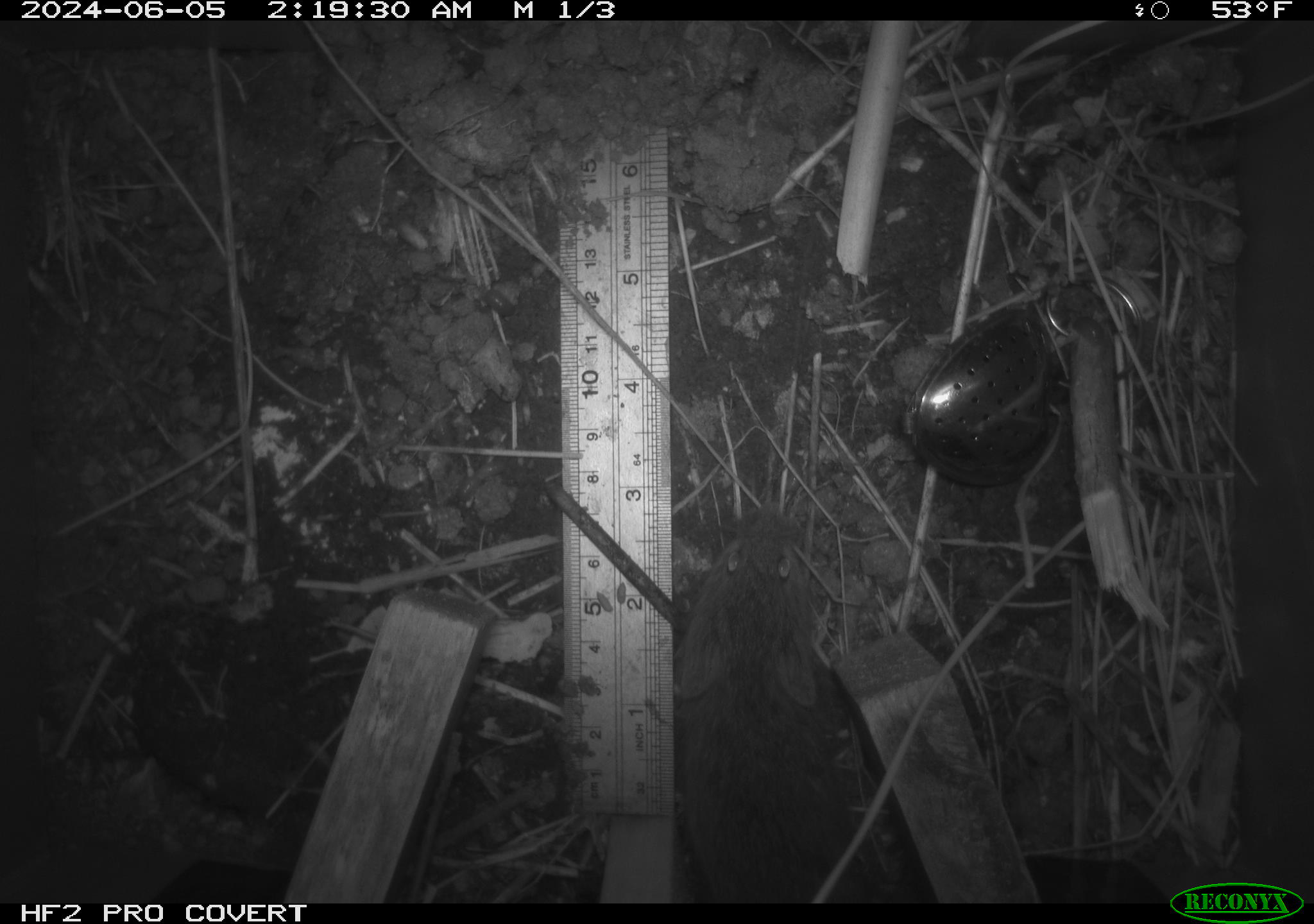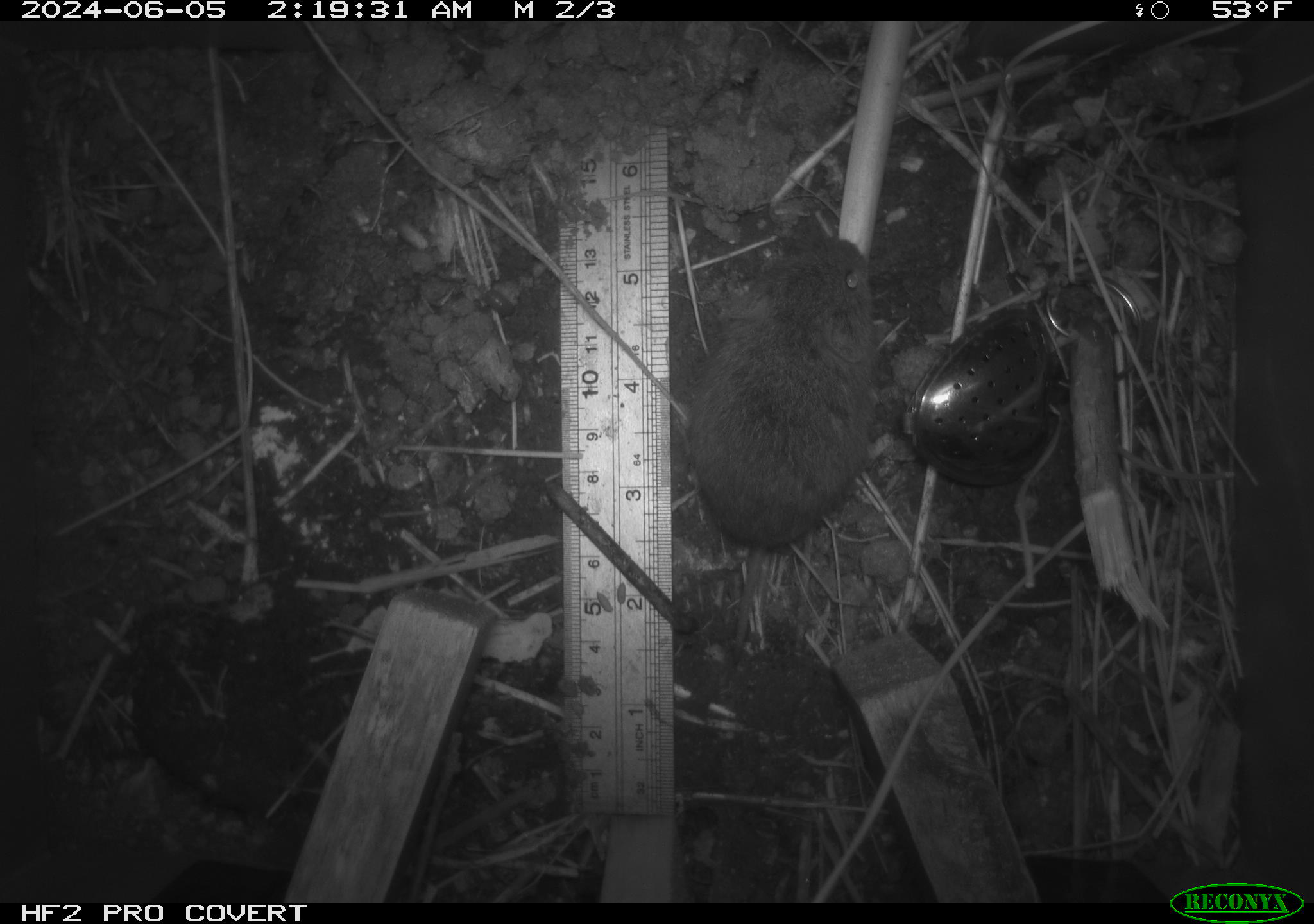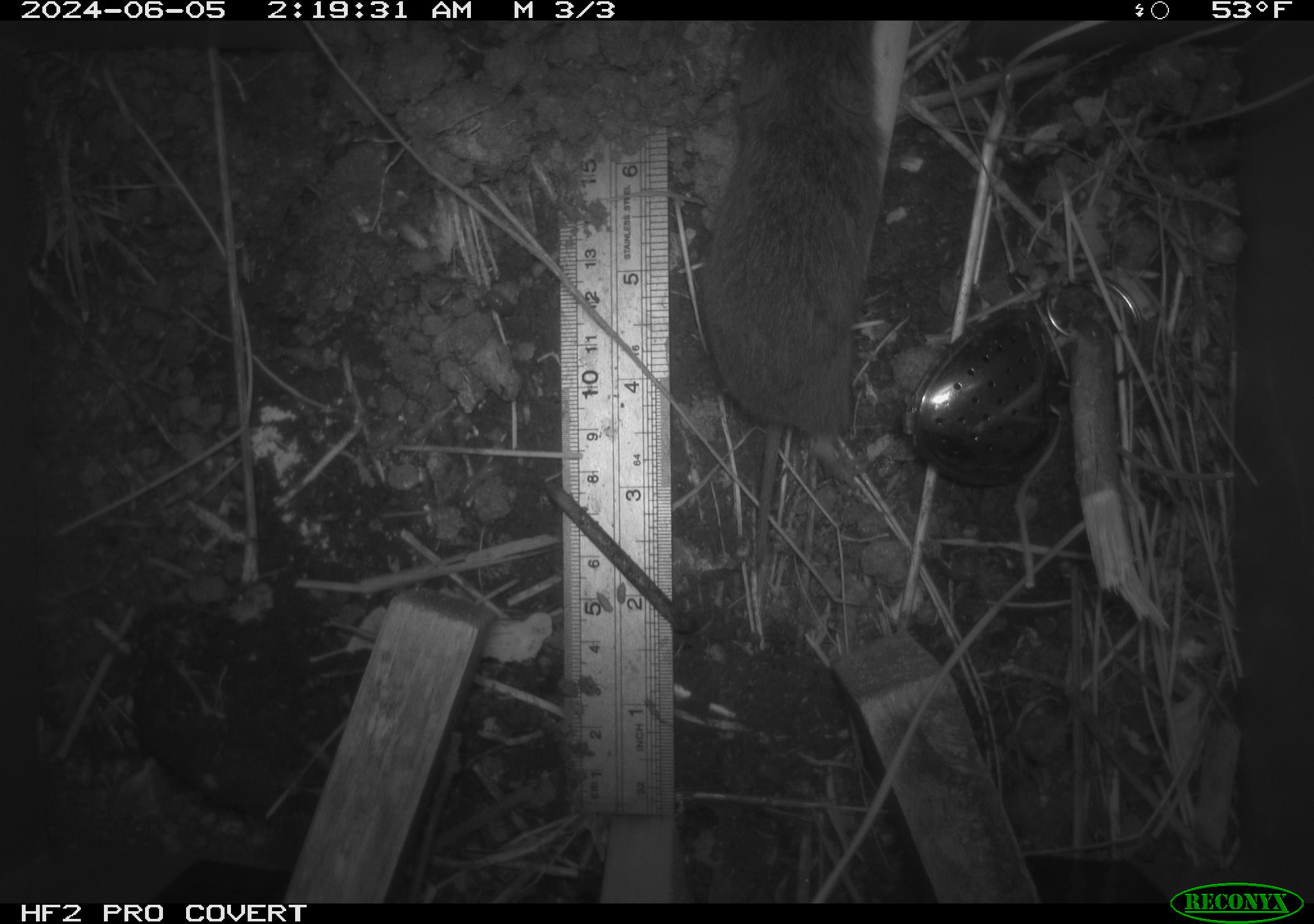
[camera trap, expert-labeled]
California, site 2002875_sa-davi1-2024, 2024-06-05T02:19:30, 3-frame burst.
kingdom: Animalia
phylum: Chordata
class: Mammalia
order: Rodentia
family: Cricetidae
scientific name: Arvicolinae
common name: voles, lemmings, and muskrats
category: arvicolinae subfamily